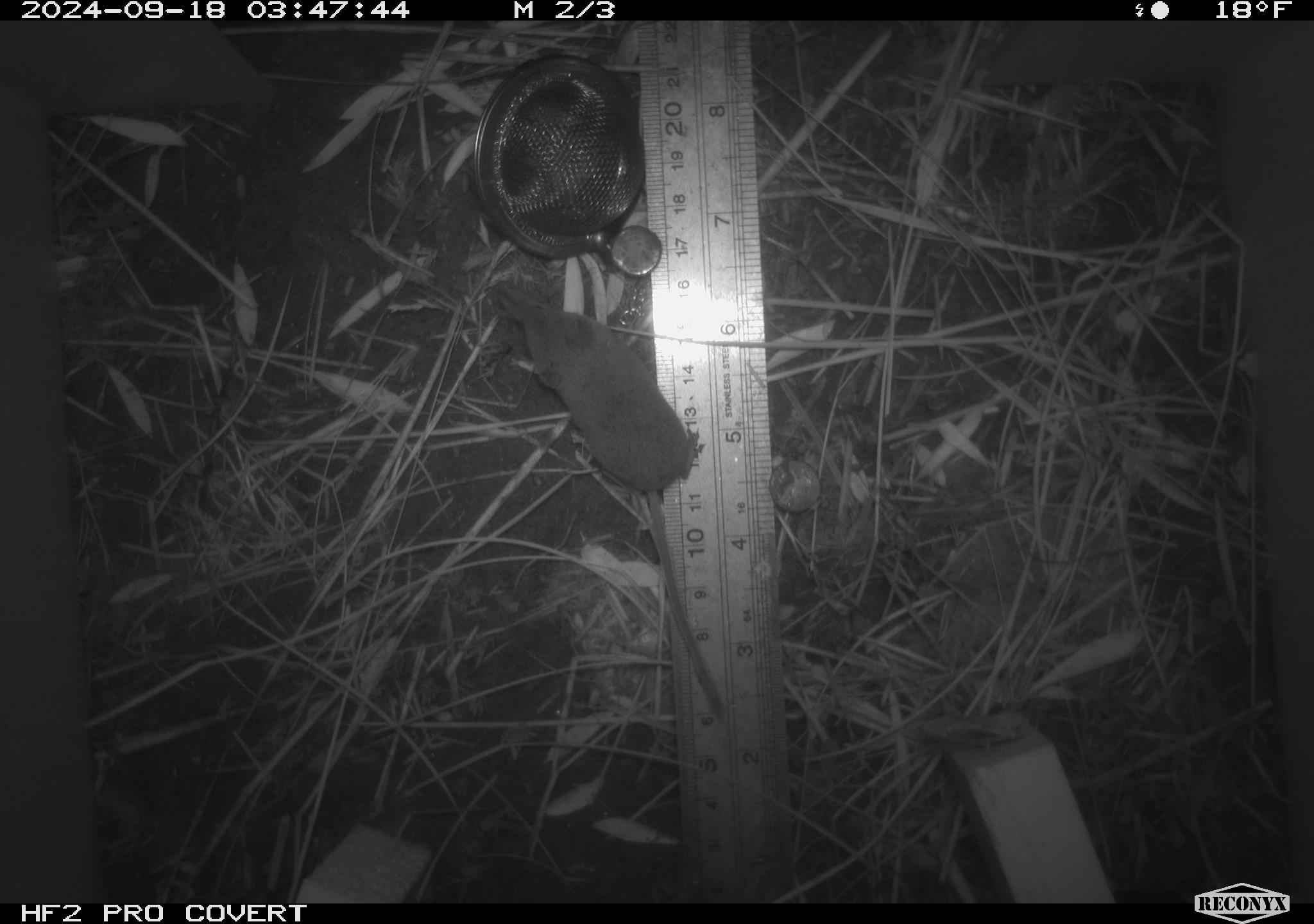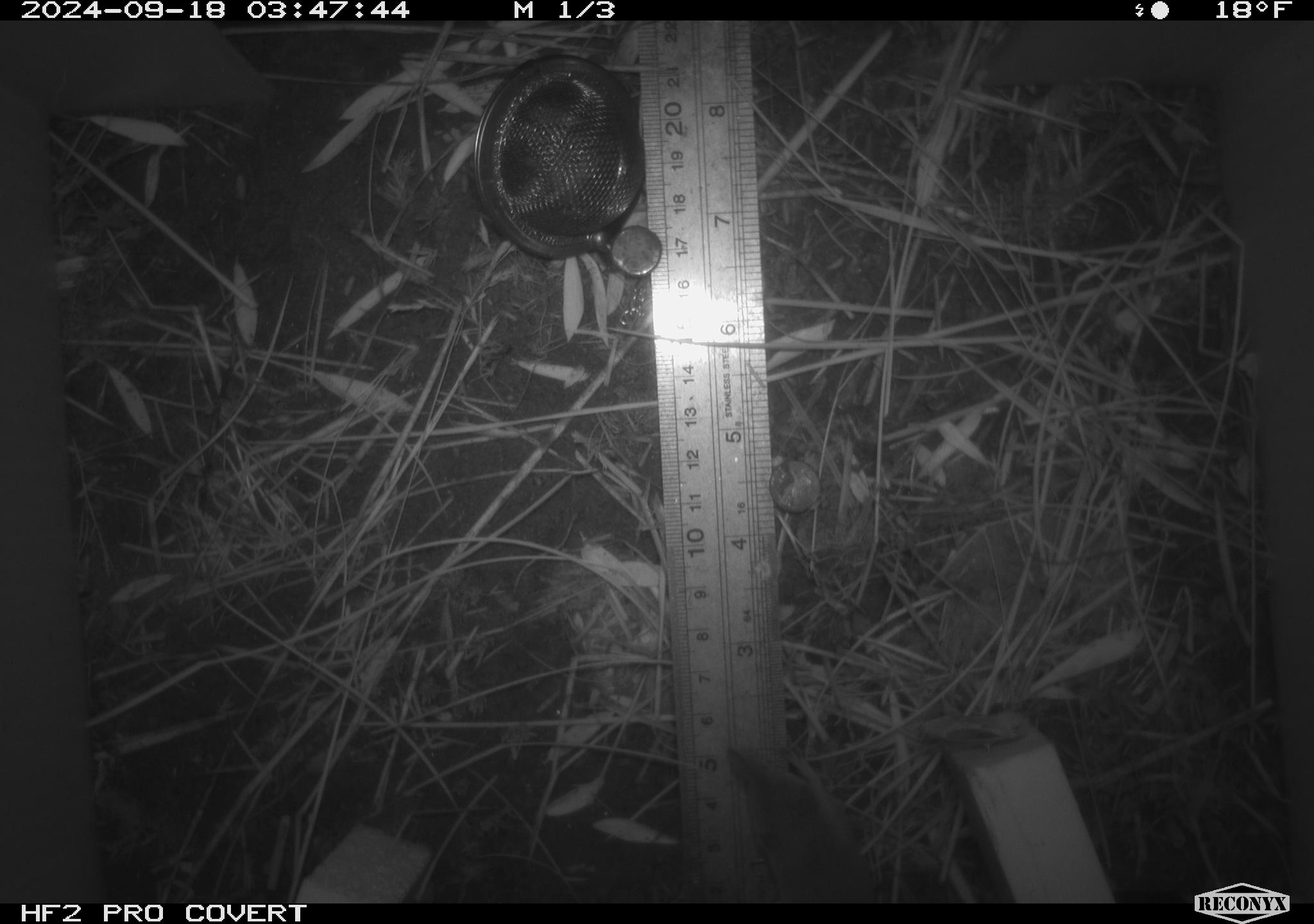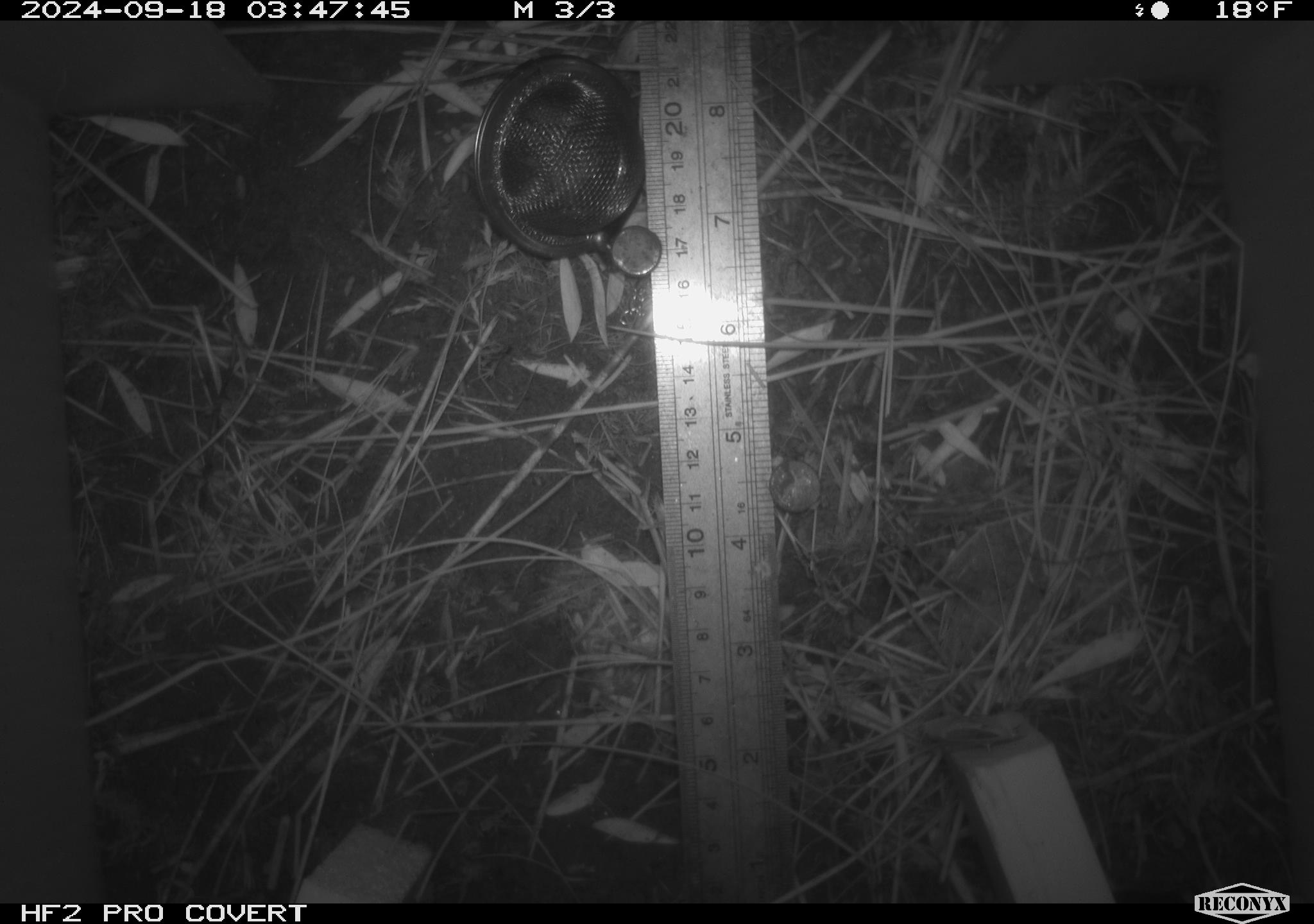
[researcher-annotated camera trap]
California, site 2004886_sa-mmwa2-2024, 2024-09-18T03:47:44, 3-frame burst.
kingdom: Animalia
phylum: Chordata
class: Mammalia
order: Eulipotyphla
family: Soricidae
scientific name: Soricidae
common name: shrews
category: soricidae family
Soricidae family (shrews) (Soricidae).